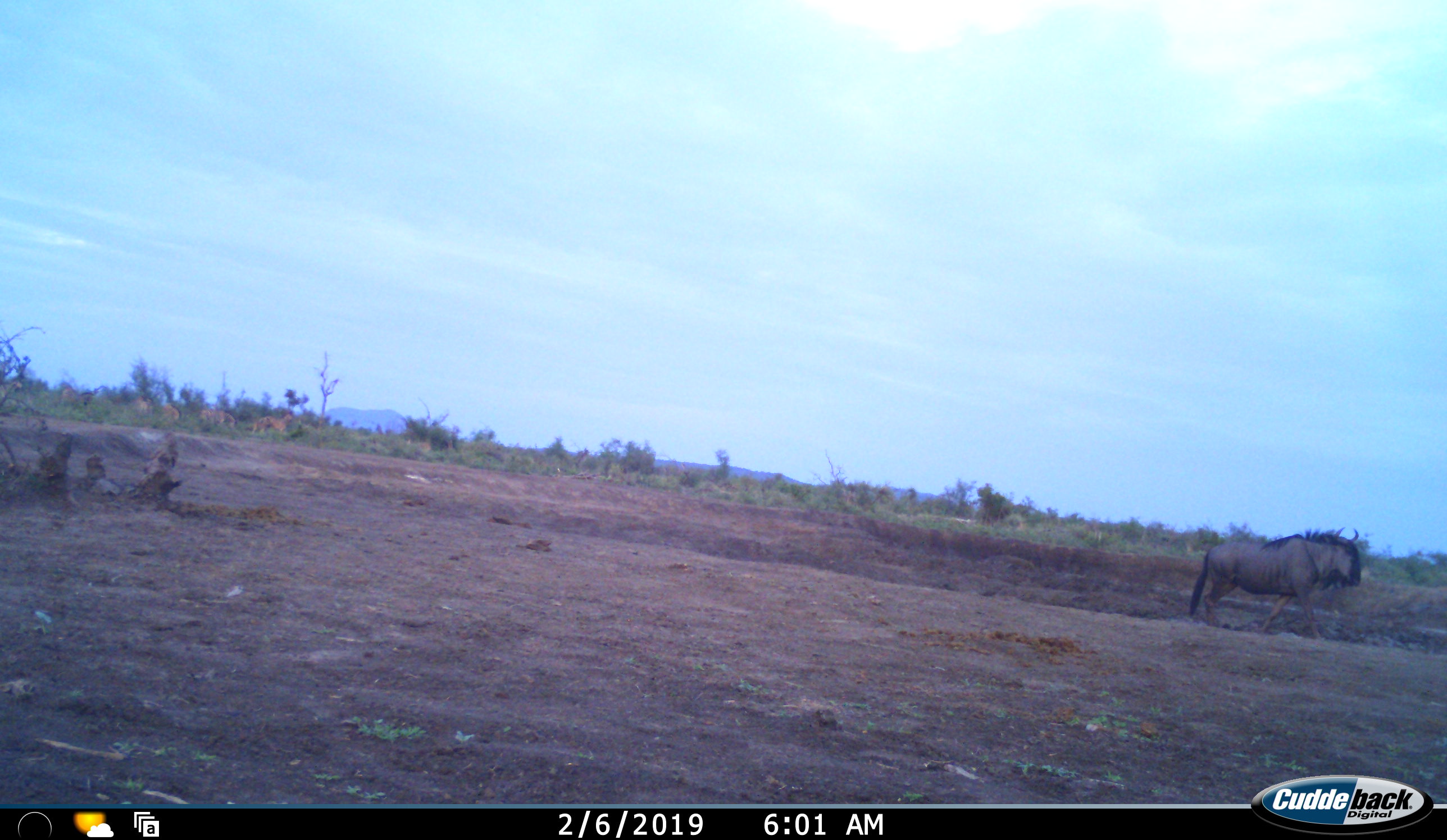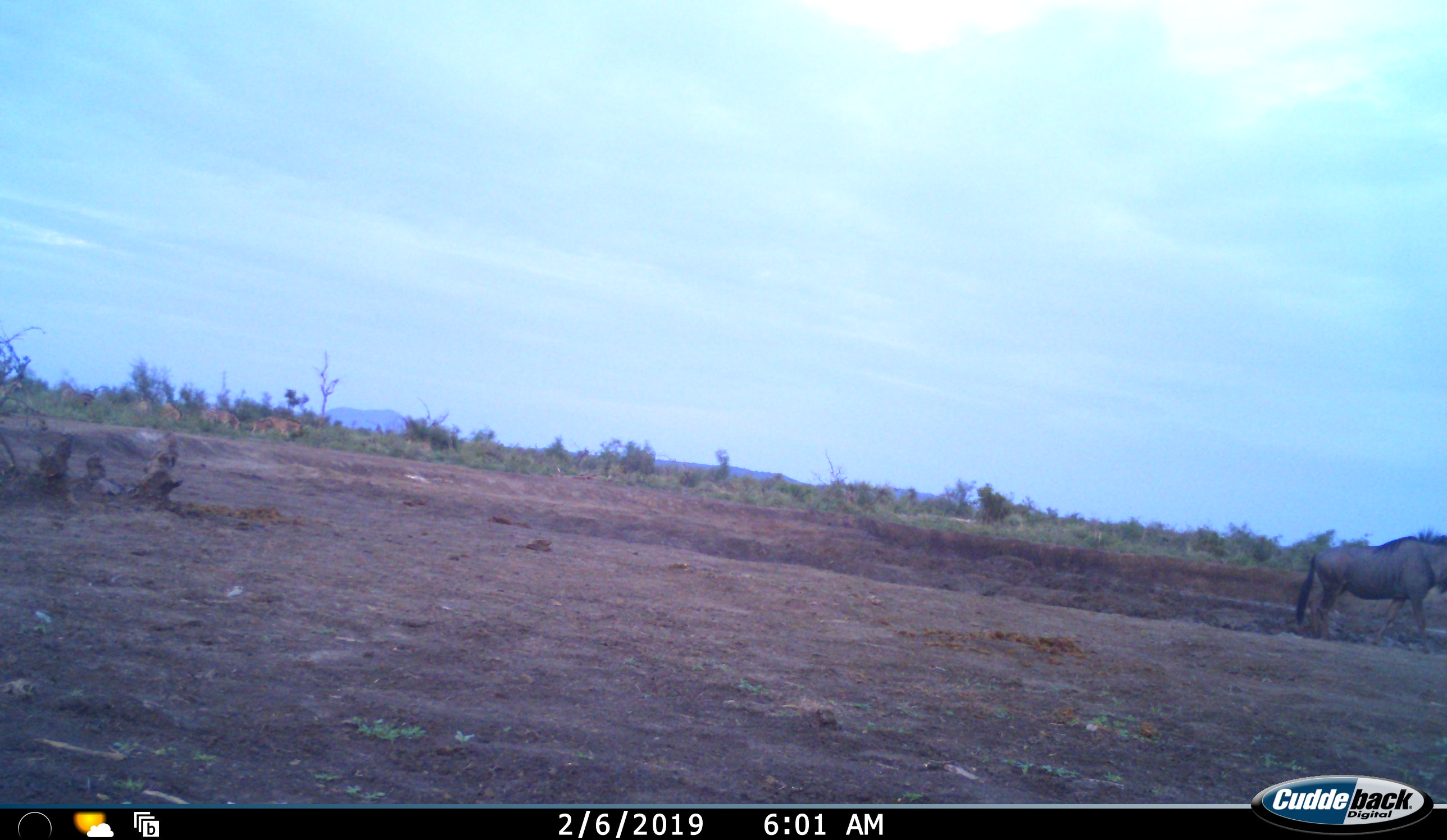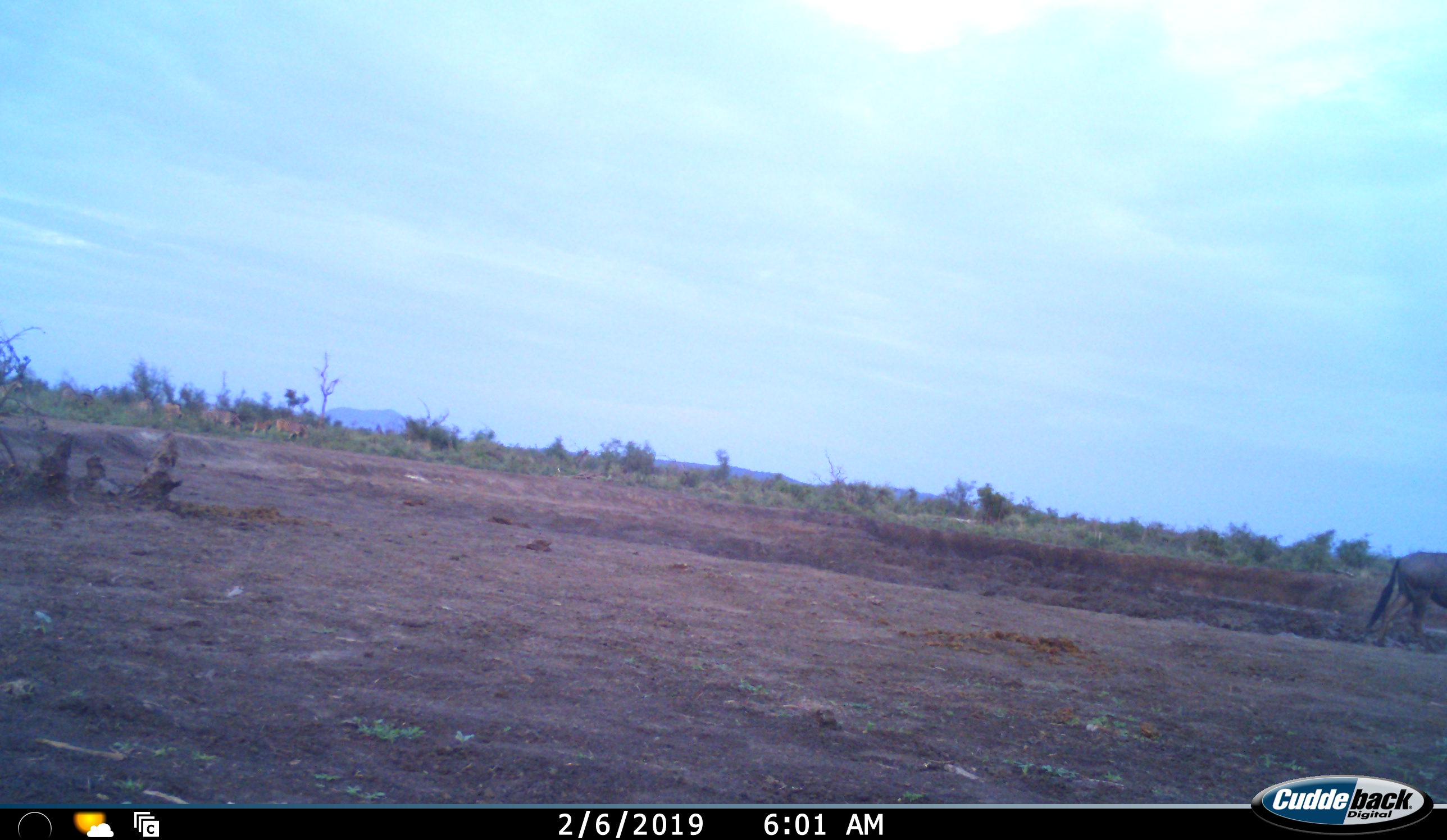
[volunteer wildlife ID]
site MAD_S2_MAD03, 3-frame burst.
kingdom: Animalia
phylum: Chordata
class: Mammalia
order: Artiodactyla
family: Bovidae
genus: Connochaetes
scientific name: Connochaetes taurinus taurinus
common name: blue wildebeest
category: wildebeestblue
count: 1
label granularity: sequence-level